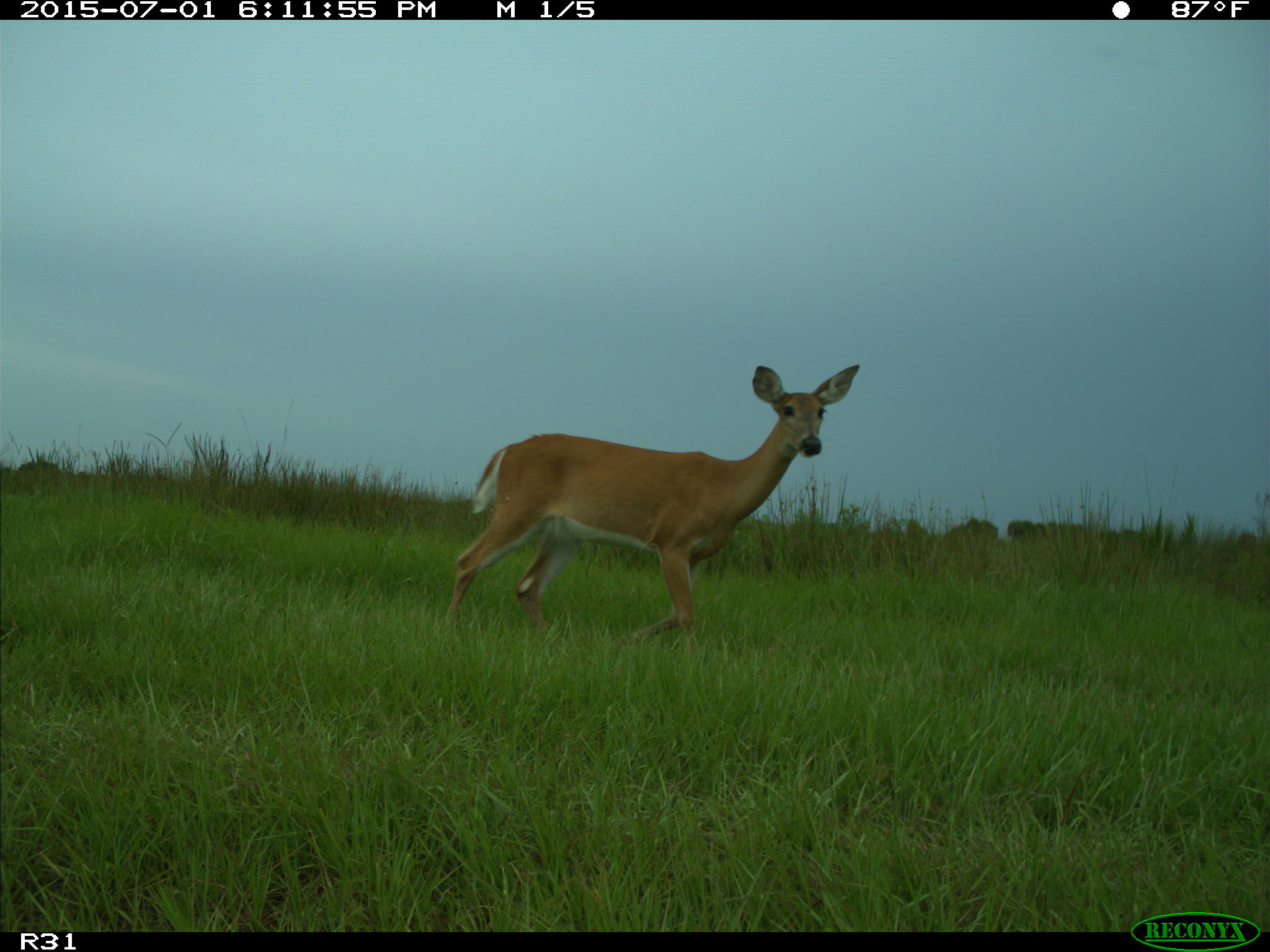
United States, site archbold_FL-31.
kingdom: Animalia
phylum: Chordata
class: Mammalia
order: Artiodactyla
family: Cervidae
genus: Odocoileus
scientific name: Odocoileus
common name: deer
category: unidentified deer